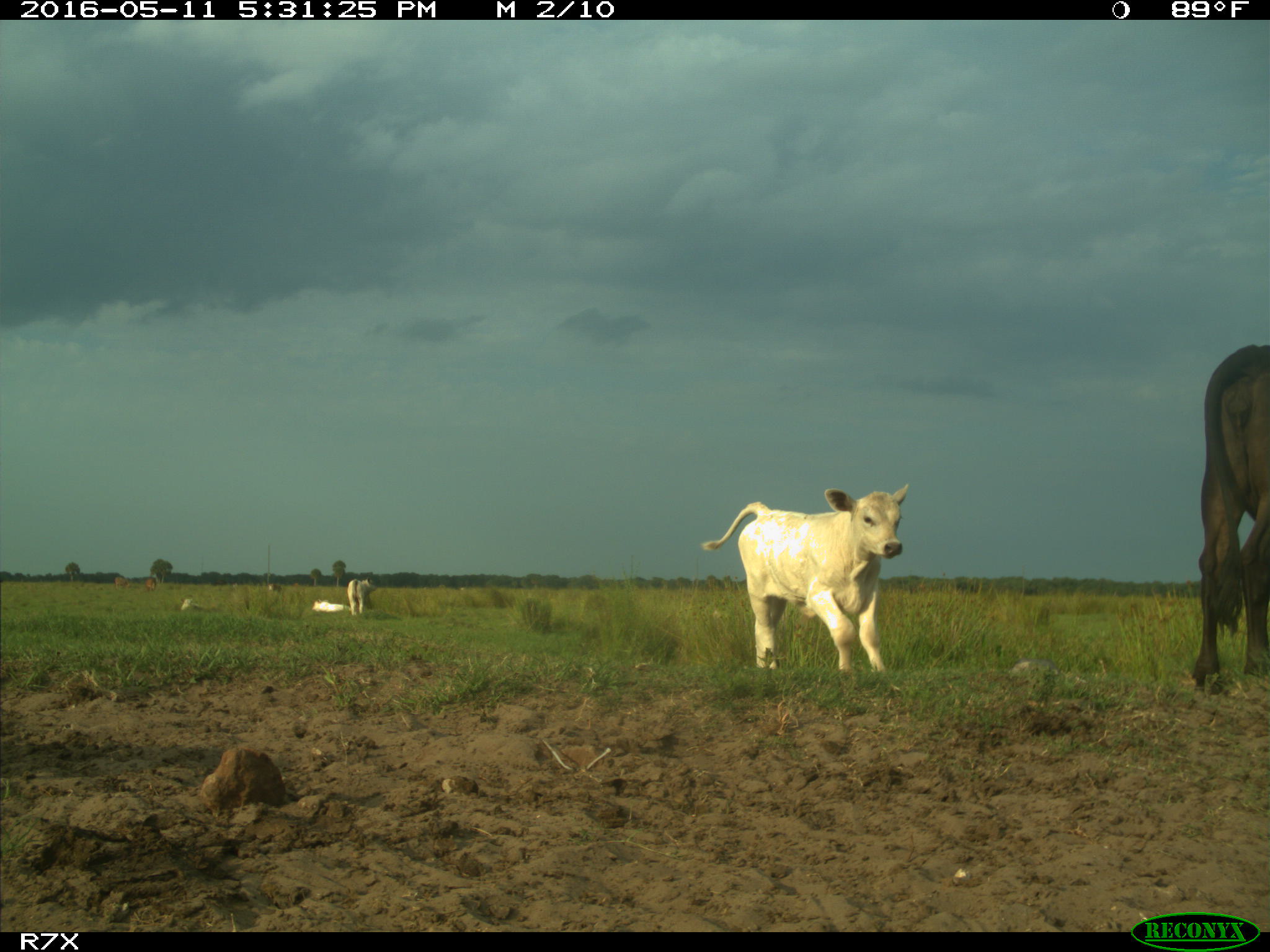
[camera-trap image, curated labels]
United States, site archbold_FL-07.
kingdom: Animalia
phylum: Chordata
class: Mammalia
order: Artiodactyla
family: Bovidae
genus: Bos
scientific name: Bos taurus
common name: domestic cow